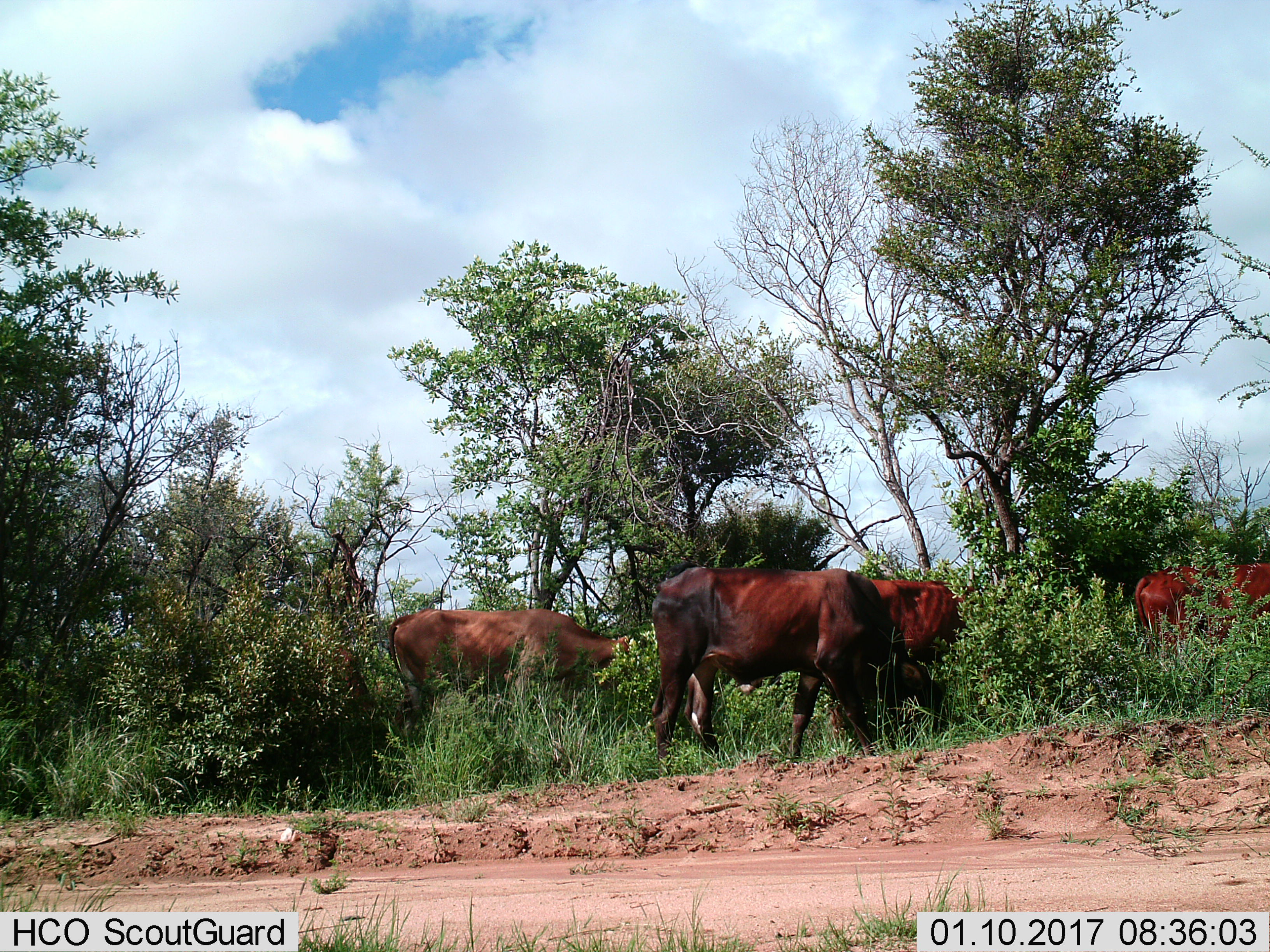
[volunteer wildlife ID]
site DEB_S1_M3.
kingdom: Animalia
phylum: Chordata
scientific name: Vertebrata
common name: domestic animal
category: domesticanimal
Domesticanimal (domestic animal) (Vertebrata), count 4. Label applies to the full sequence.